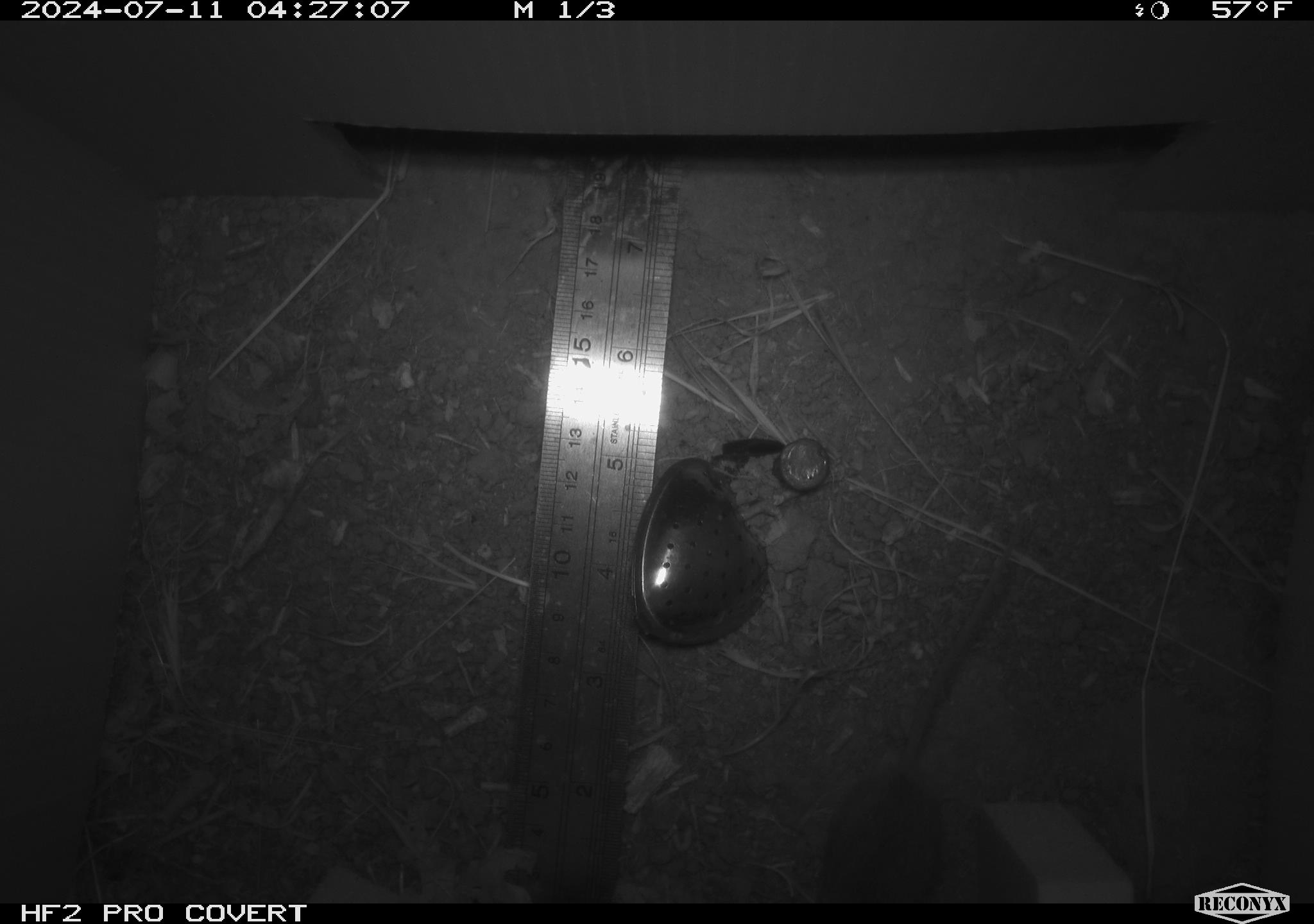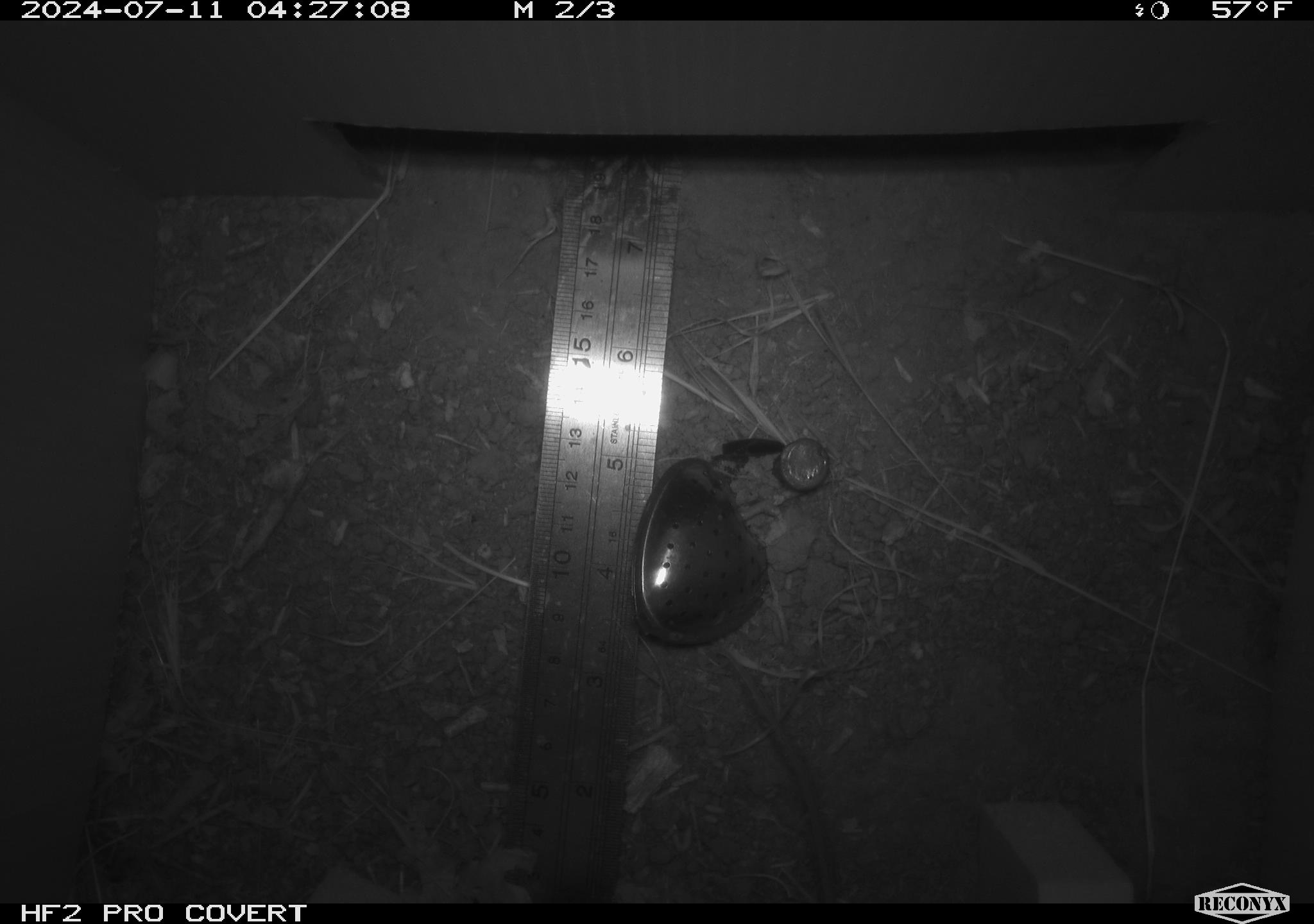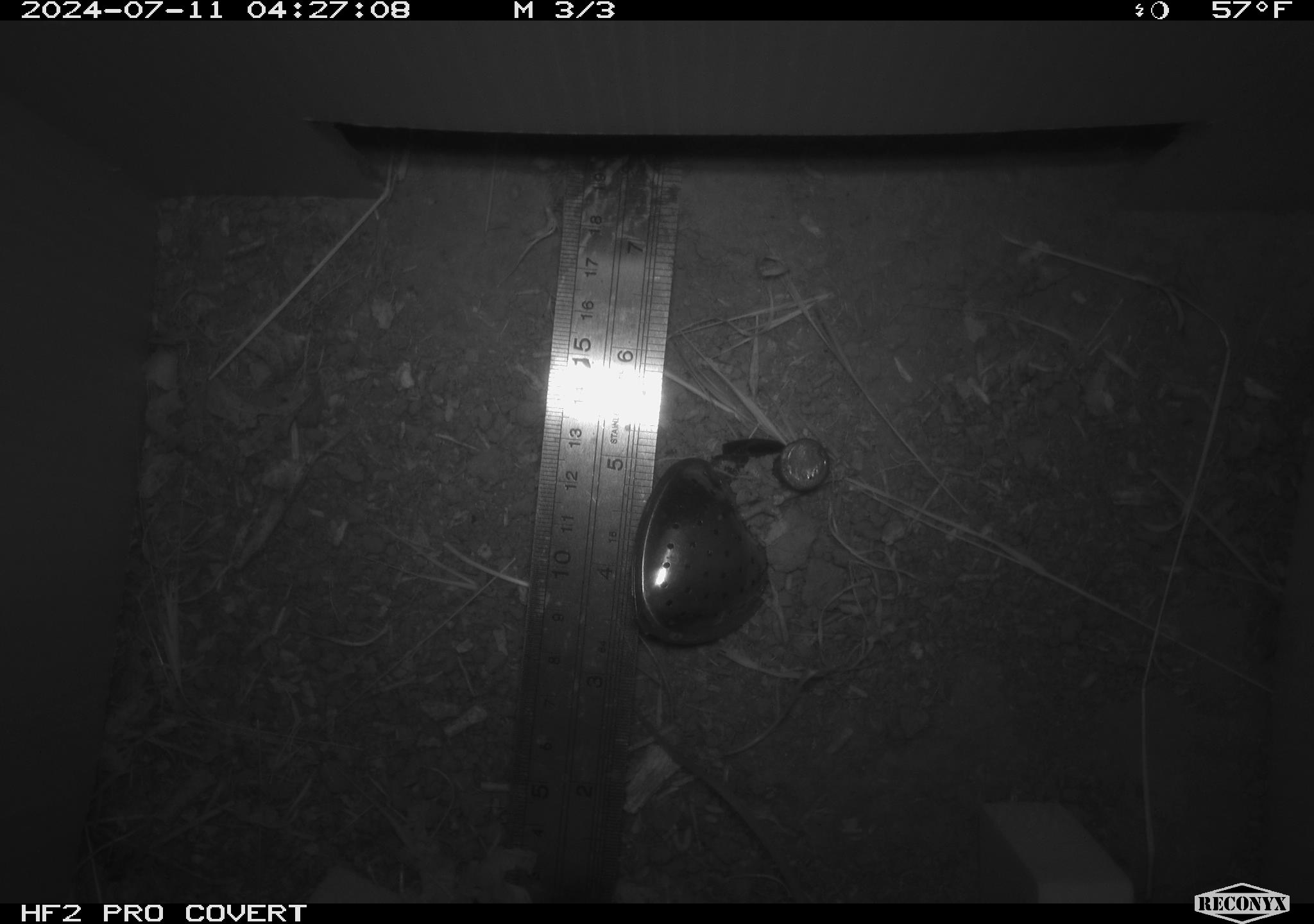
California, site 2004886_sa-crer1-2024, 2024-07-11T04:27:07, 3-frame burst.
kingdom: Animalia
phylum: Chordata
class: Mammalia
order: Rodentia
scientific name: Rodentia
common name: mouse species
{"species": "mouse species (Rodentia)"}